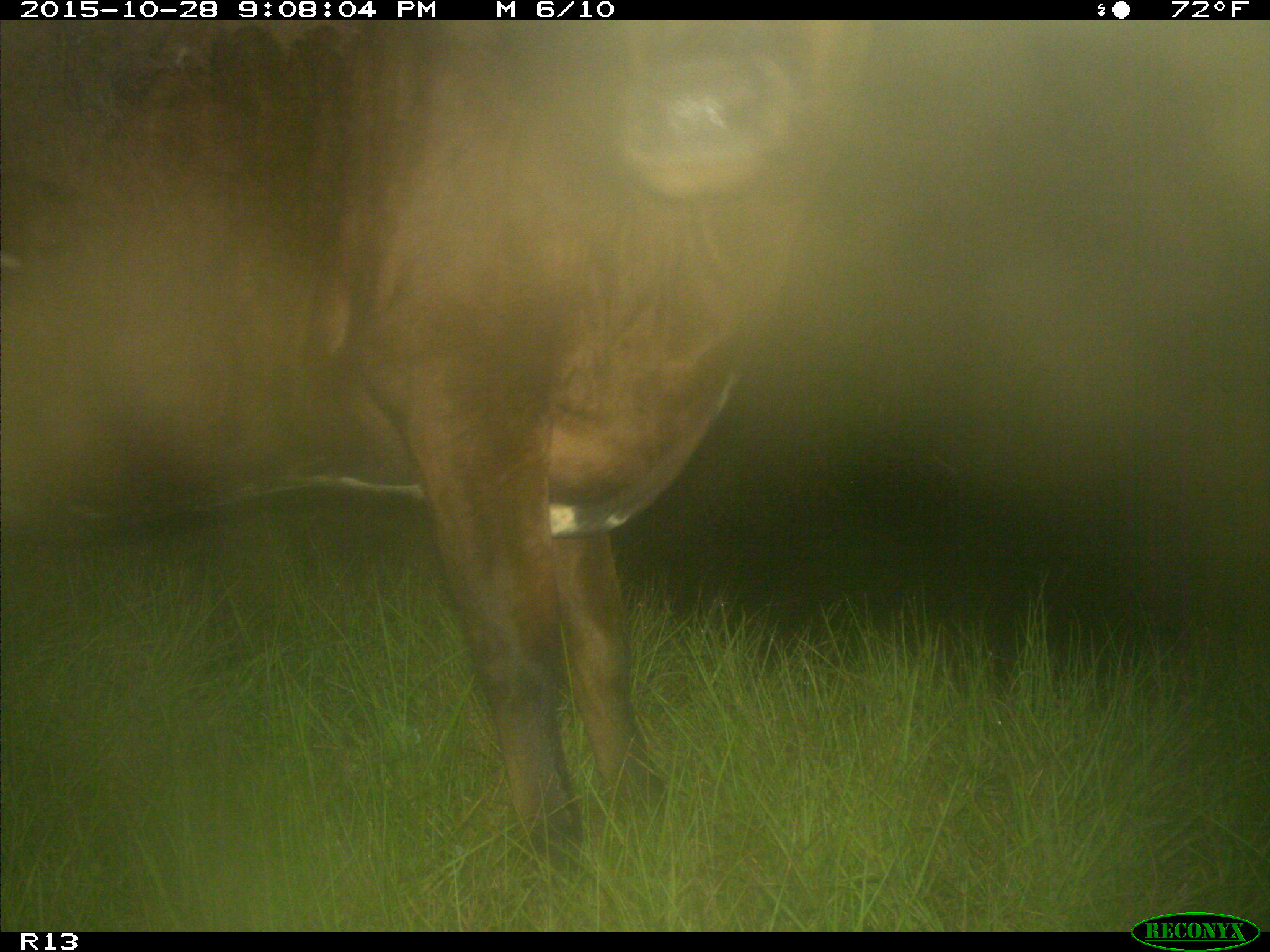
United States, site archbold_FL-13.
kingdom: Animalia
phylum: Chordata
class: Mammalia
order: Artiodactyla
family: Bovidae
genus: Bos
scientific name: Bos taurus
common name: domestic cow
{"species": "Bos taurus (domestic cow)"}